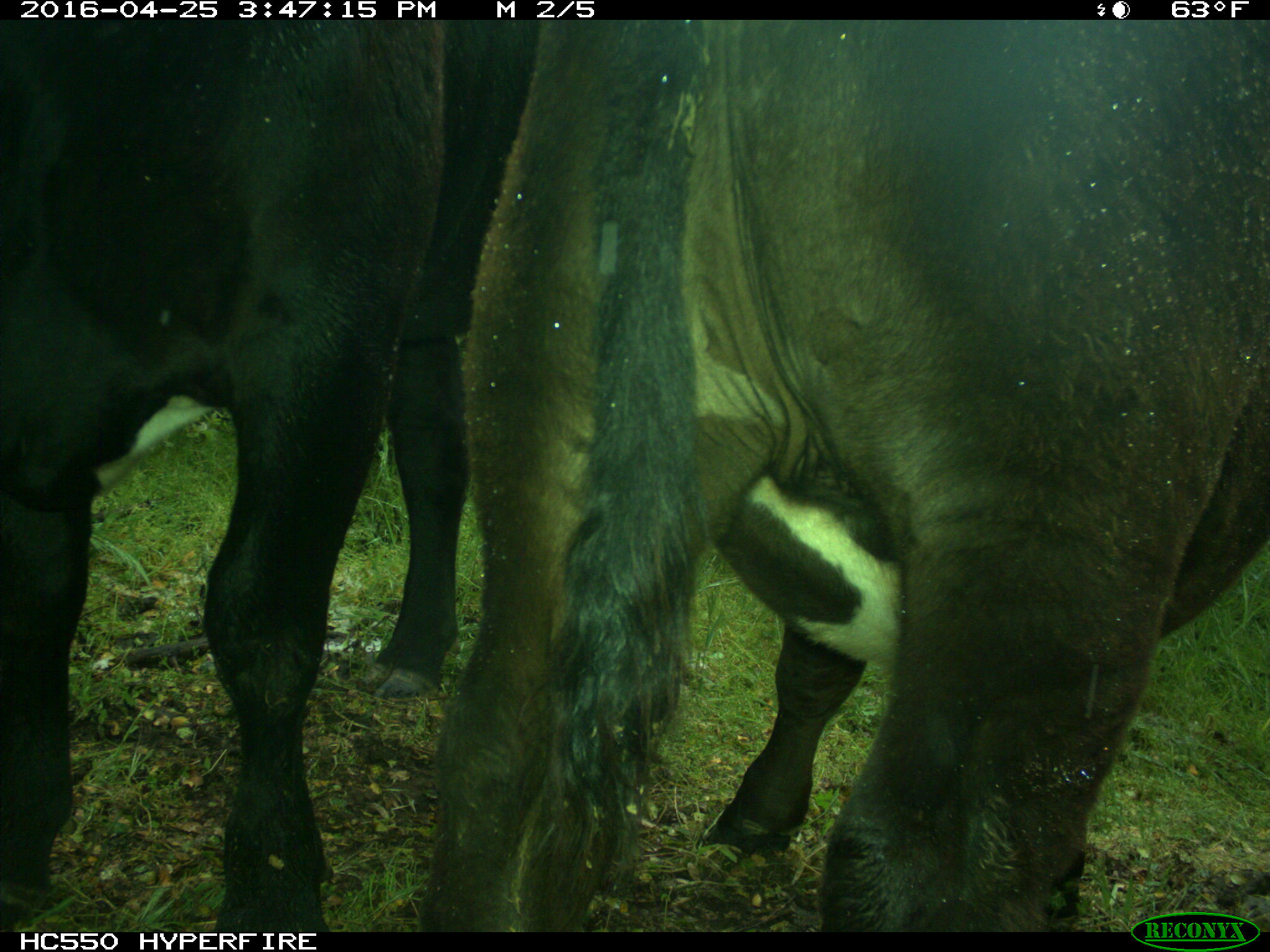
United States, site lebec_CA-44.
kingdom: Animalia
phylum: Chordata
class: Mammalia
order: Artiodactyla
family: Bovidae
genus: Bos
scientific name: Bos taurus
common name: domestic cow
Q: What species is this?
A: Bos taurus (domestic cow).